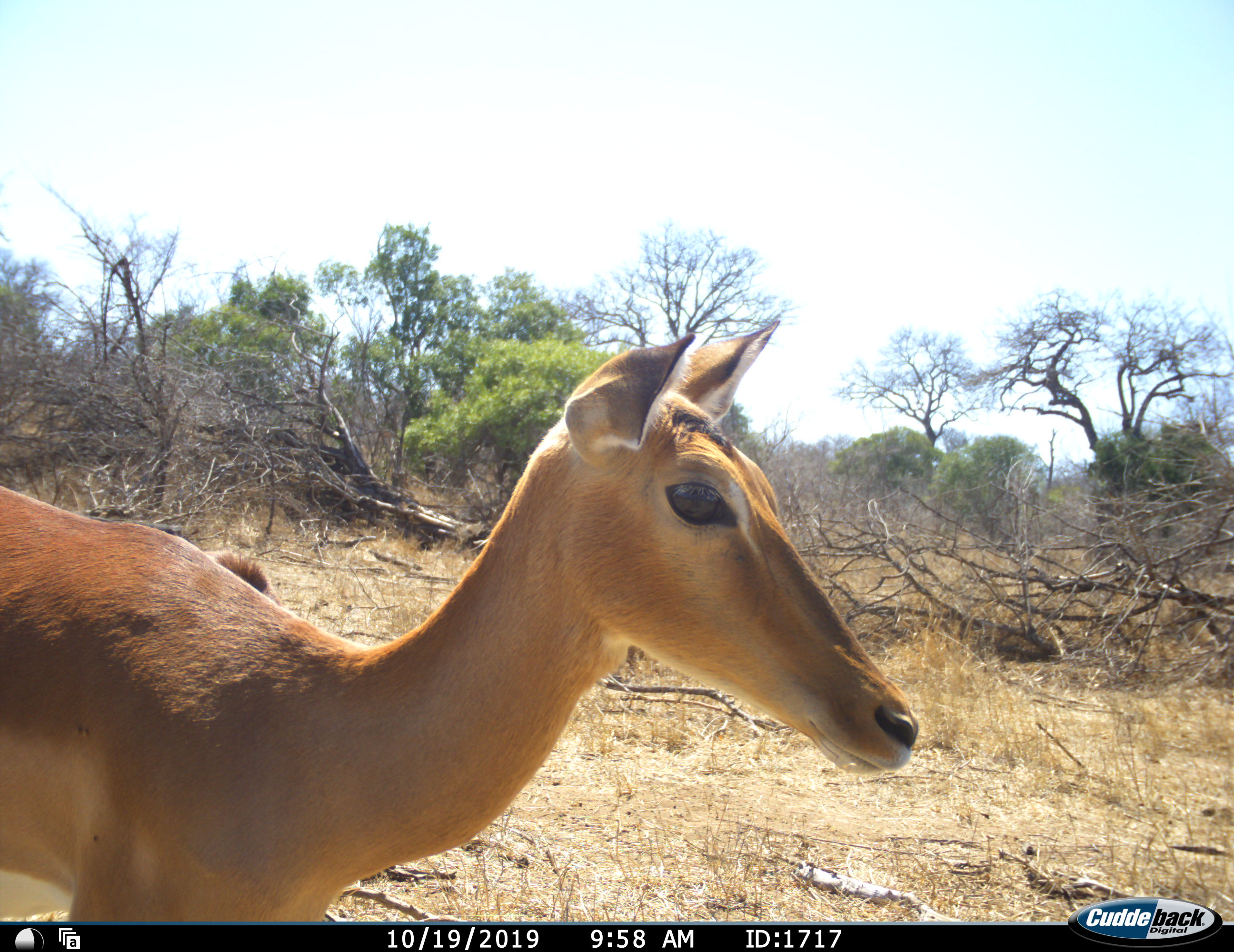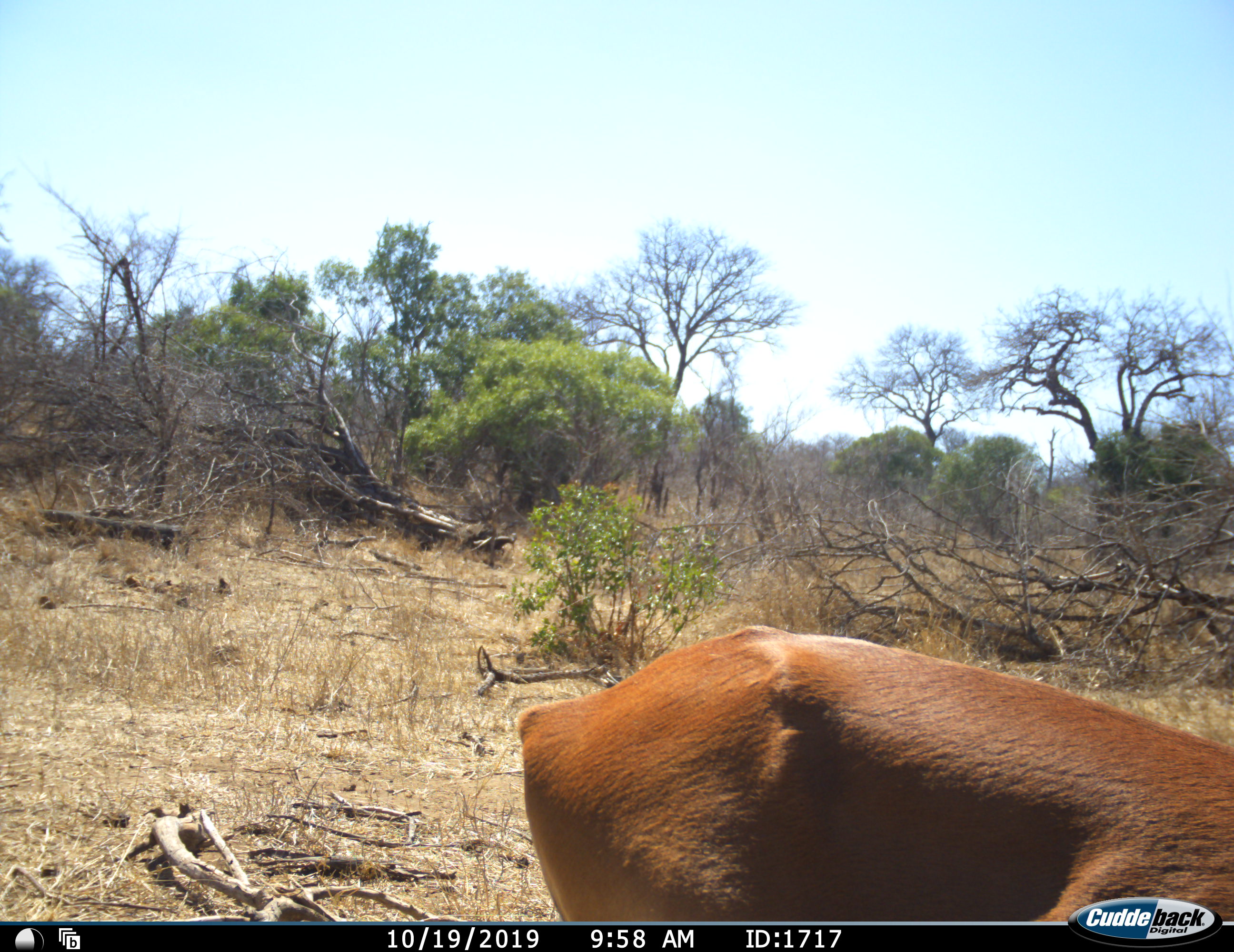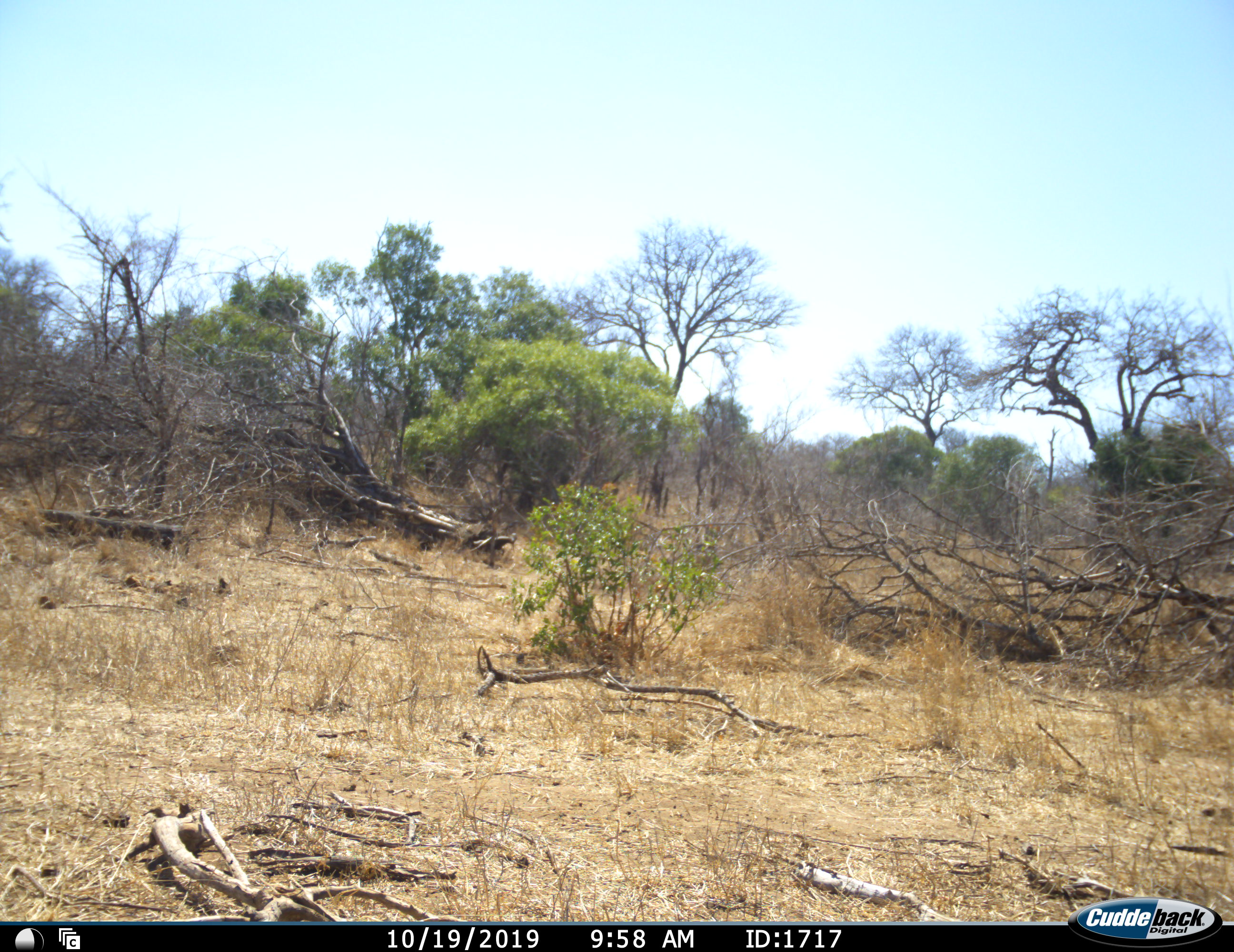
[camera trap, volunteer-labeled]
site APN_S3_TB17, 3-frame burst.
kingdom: Animalia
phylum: Chordata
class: Mammalia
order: Artiodactyla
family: Bovidae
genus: Aepyceros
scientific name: Aepyceros melampus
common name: impala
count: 1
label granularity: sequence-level